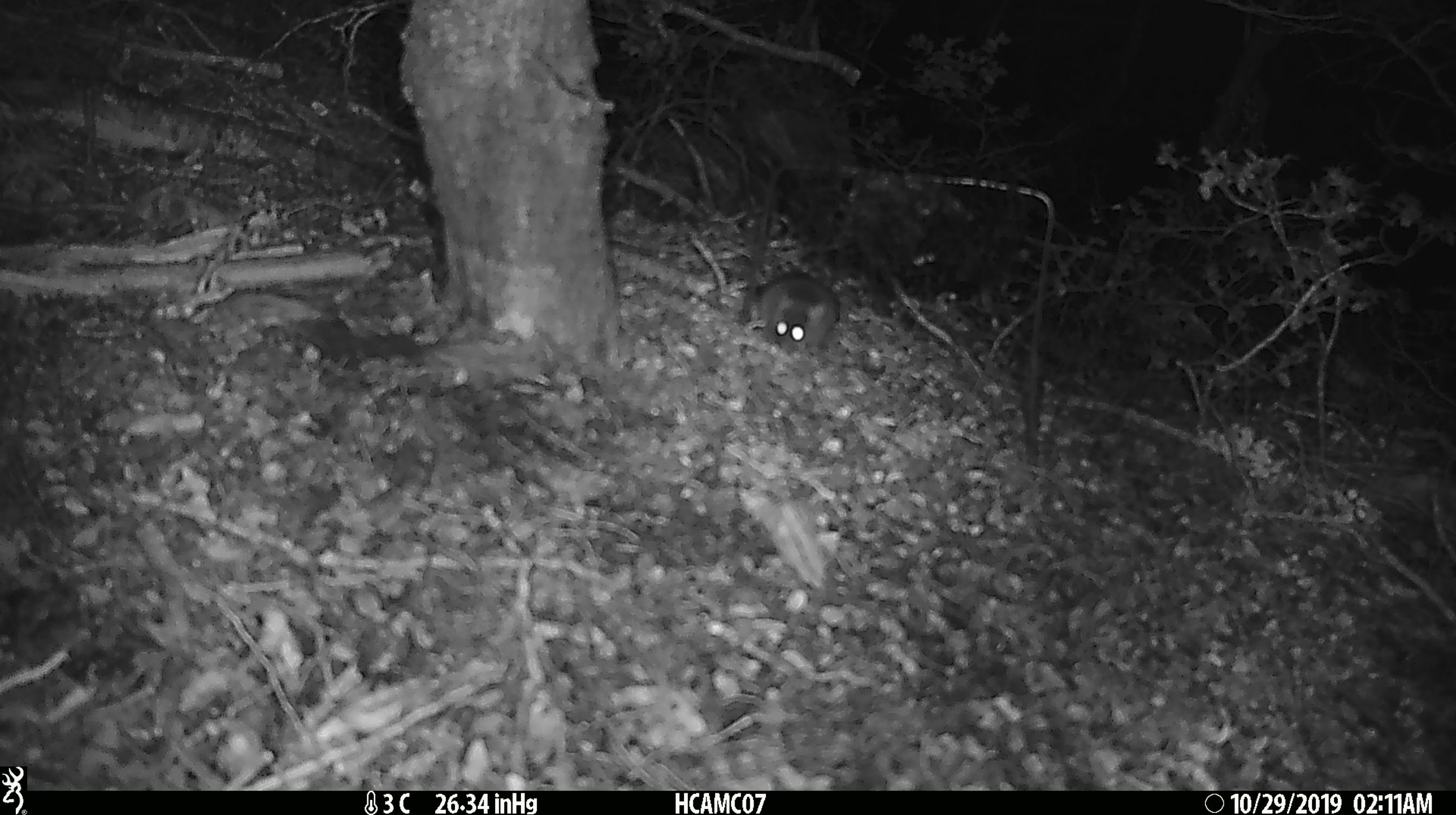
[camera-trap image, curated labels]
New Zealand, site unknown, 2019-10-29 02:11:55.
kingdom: Animalia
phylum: Chordata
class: Mammalia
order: Rodentia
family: Muridae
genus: Mus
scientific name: Mus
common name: mouse